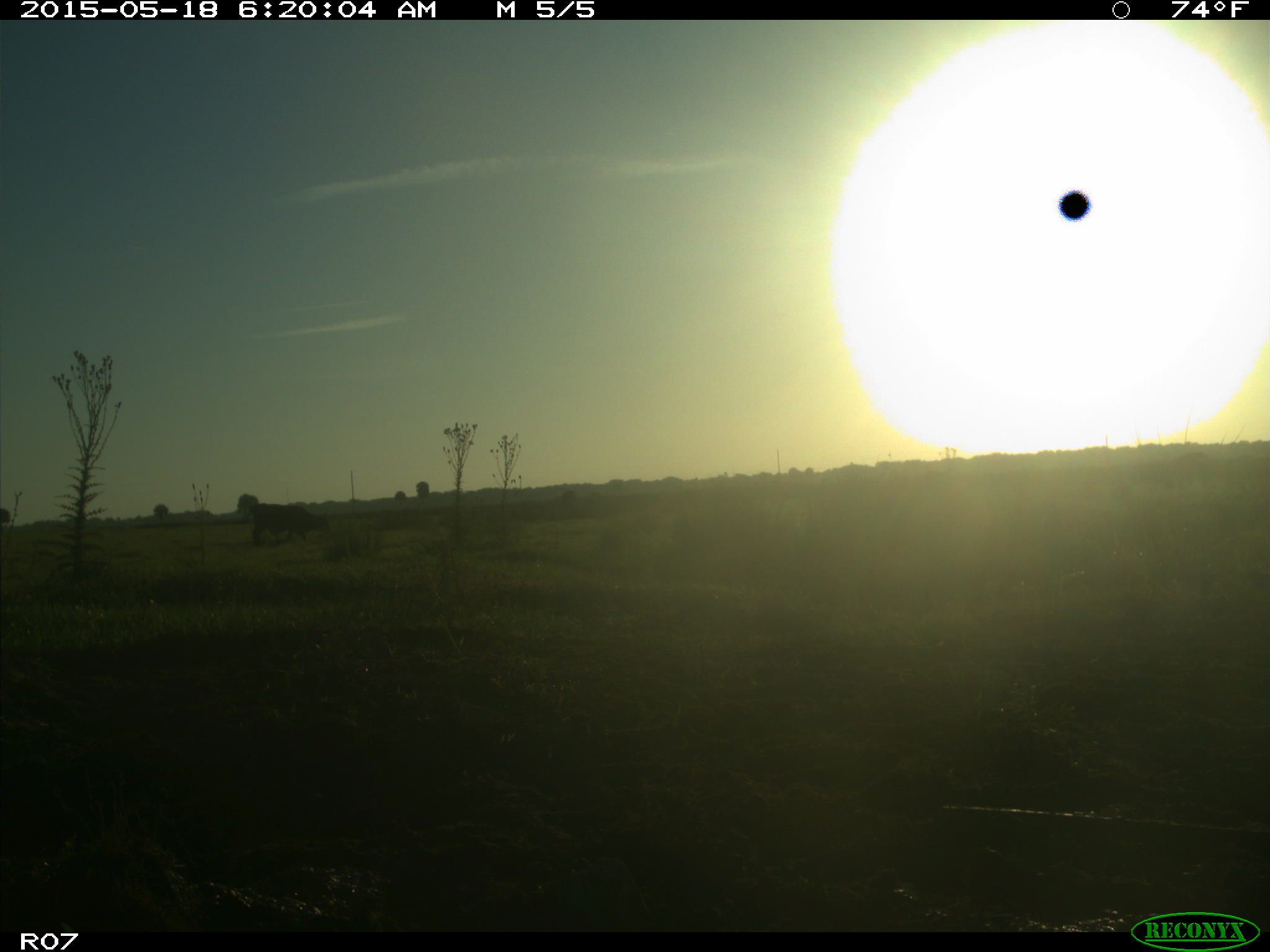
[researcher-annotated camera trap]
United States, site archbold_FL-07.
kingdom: Animalia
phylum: Chordata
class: Mammalia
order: Artiodactyla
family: Bovidae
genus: Bos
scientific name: Bos taurus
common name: domestic cow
Bos taurus (domestic cow).